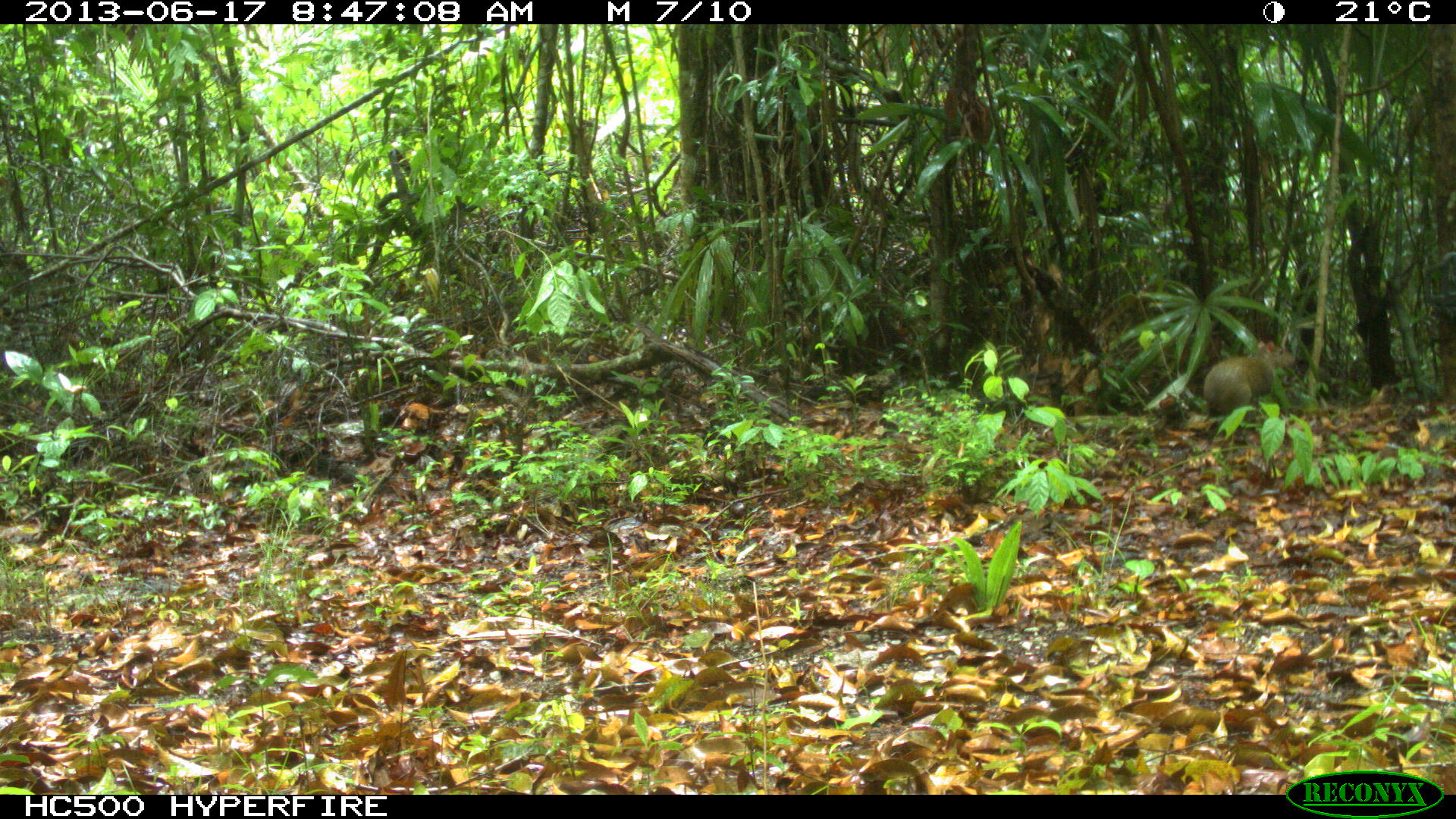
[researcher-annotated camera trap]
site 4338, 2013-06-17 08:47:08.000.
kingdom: Animalia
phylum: Chordata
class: Mammalia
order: Rodentia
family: Dasyproctidae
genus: Dasyprocta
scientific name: Dasyprocta punctata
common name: central american agouti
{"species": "Dasyprocta punctata (central american agouti)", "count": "2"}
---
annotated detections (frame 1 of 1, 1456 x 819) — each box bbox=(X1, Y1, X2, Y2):
dasyprocta punctata: bbox=(1203, 341, 1296, 417)